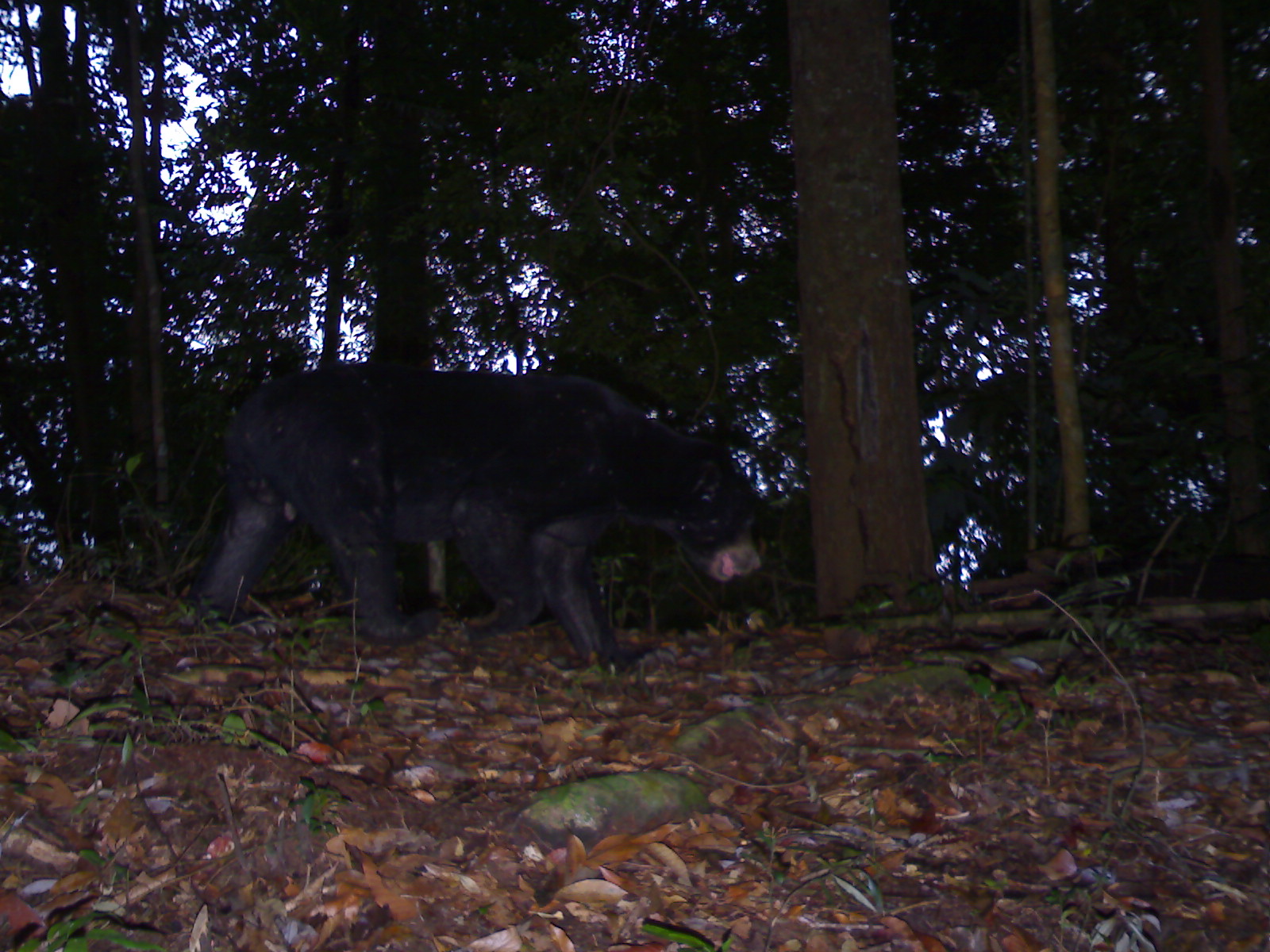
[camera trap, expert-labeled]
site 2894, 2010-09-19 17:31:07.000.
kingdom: Animalia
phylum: Chordata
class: Mammalia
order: Carnivora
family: Ursidae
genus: Helarctos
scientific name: Helarctos malayanus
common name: sun bear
Helarctos malayanus (sun bear), count 1.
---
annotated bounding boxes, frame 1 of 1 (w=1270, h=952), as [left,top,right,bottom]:
helarctos malayanus: [196,363,763,673]